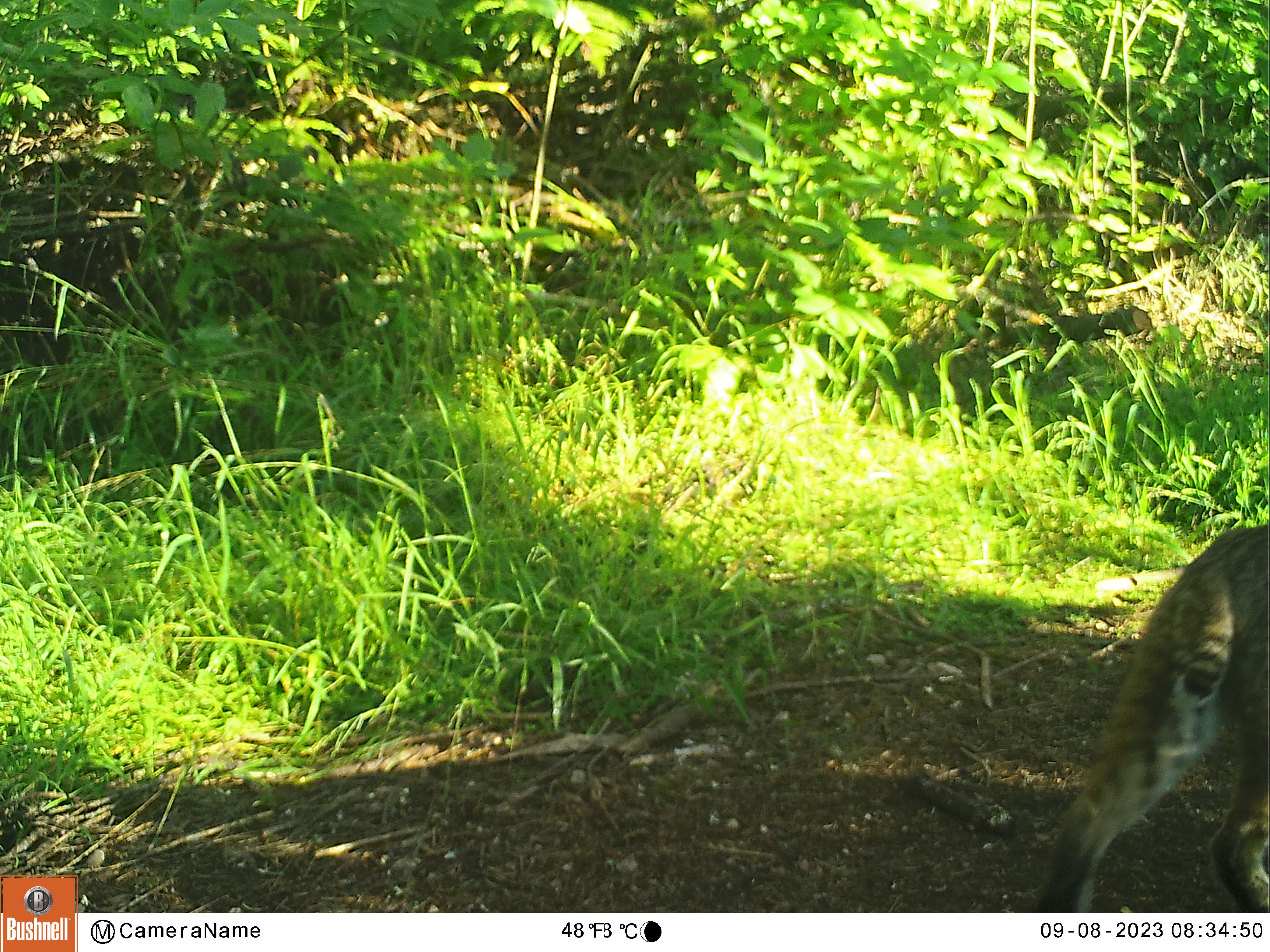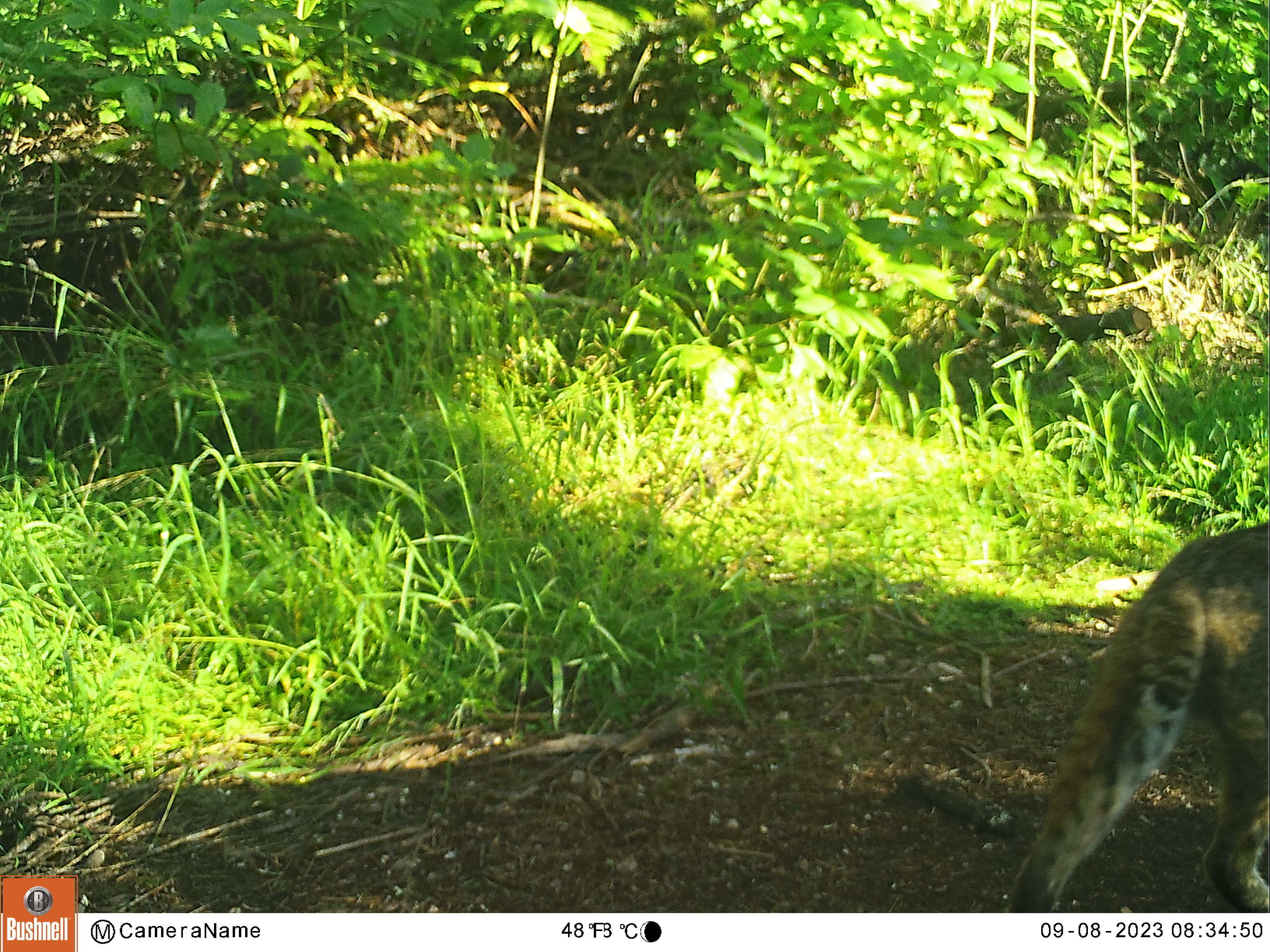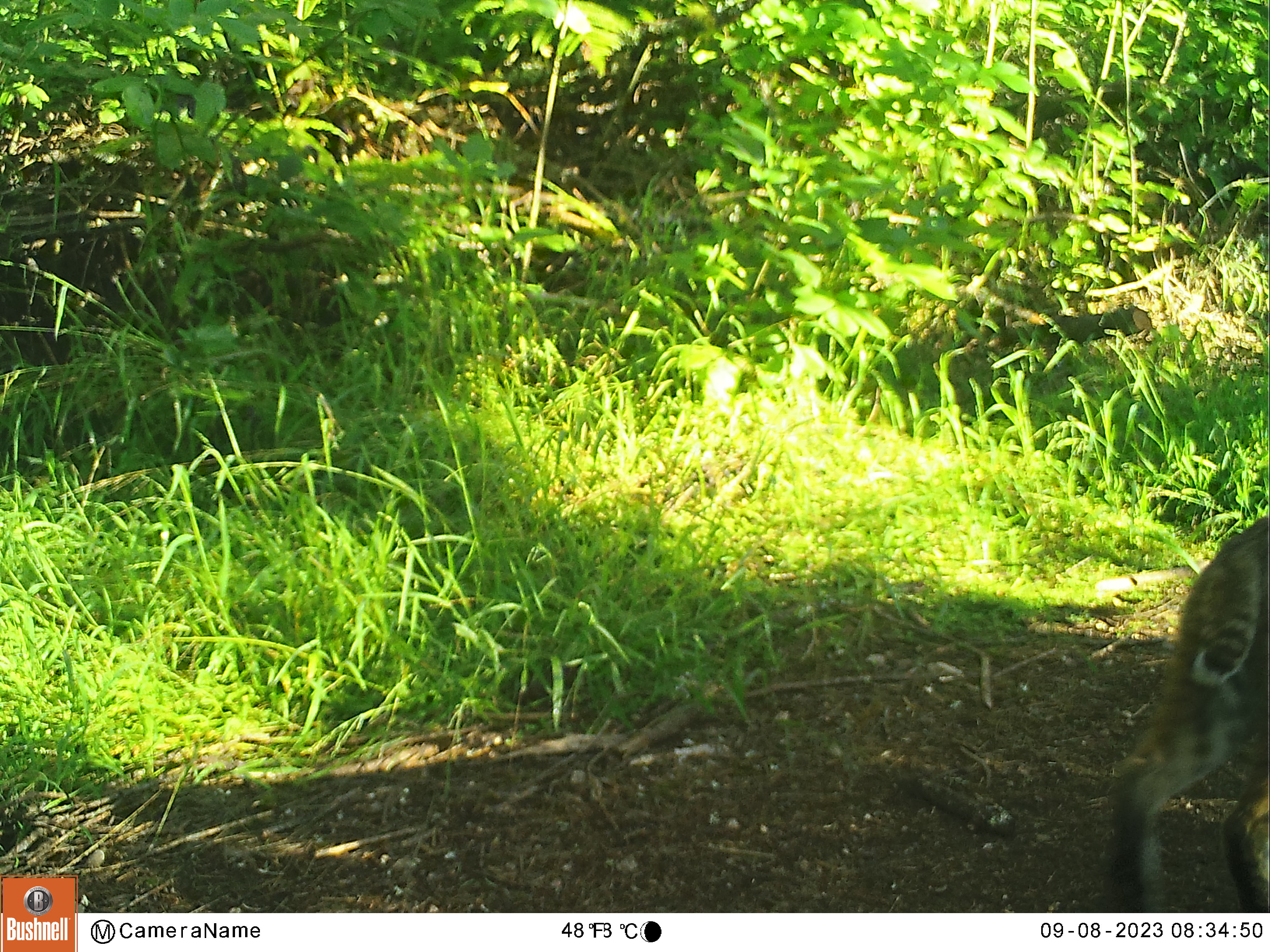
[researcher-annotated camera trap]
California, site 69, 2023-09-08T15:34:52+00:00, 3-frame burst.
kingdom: Animalia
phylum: Chordata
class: Mammalia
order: Carnivora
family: Felidae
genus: Lynx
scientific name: Lynx rufus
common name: bobcat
Bobcat (Lynx rufus).